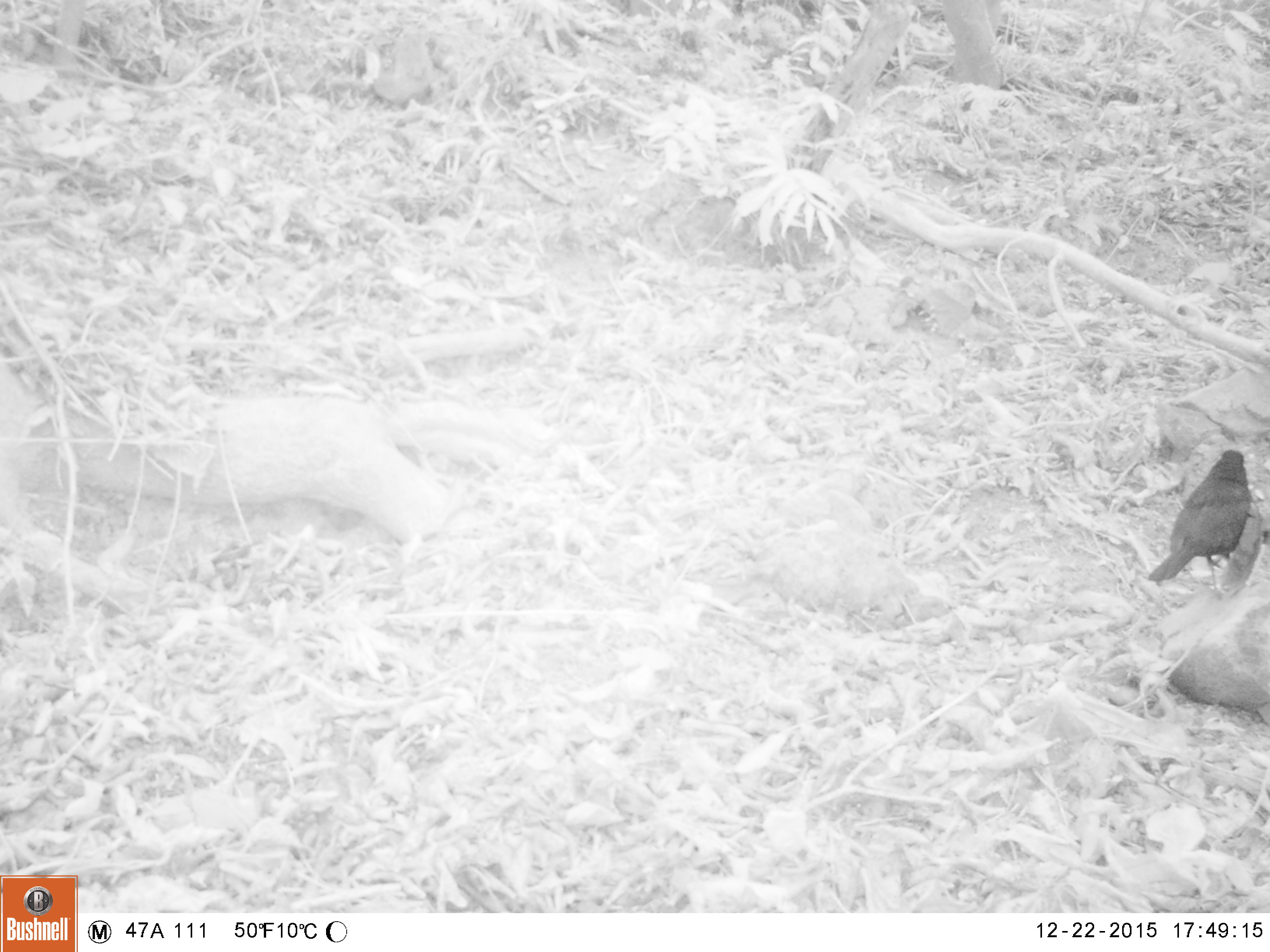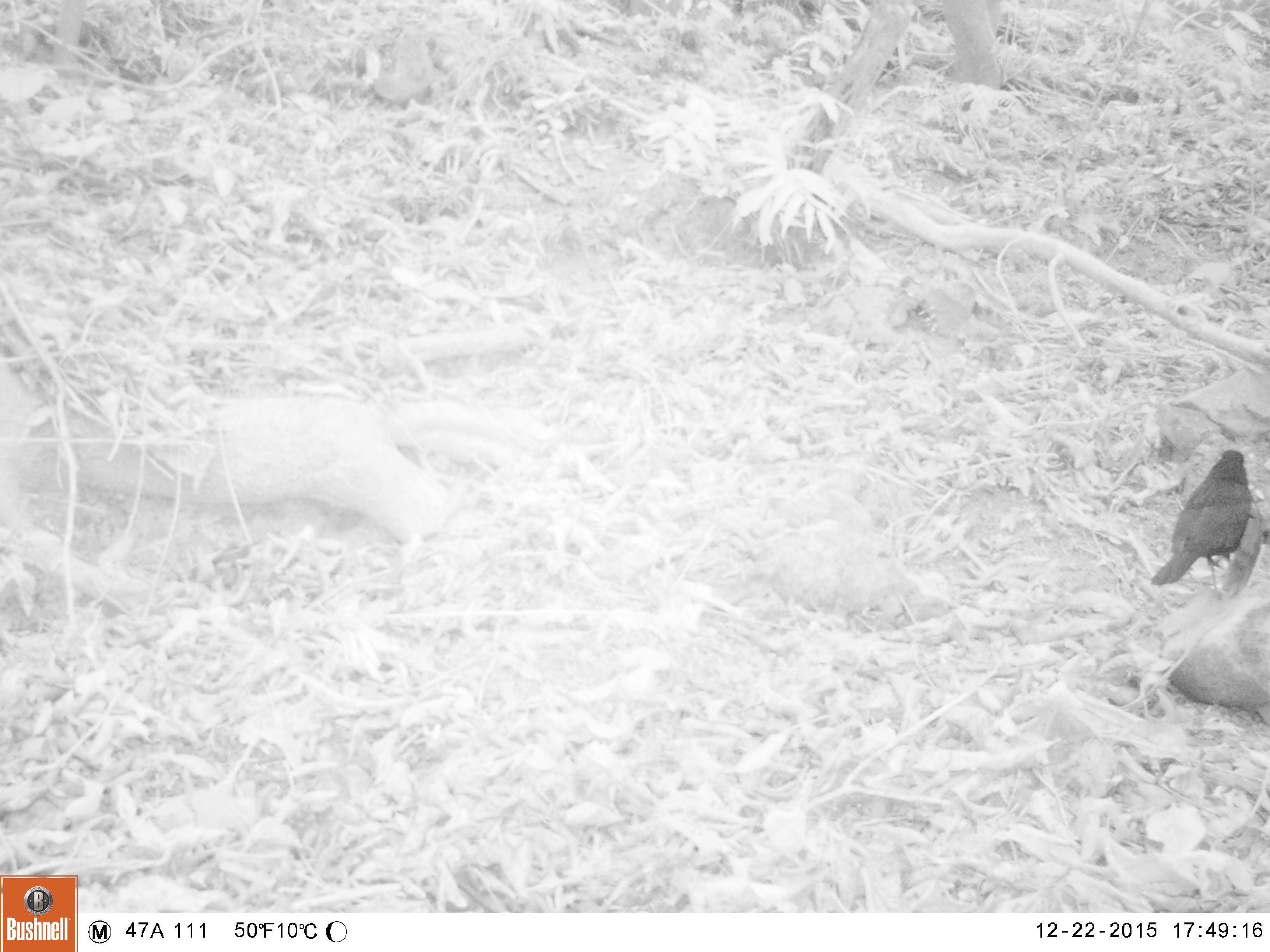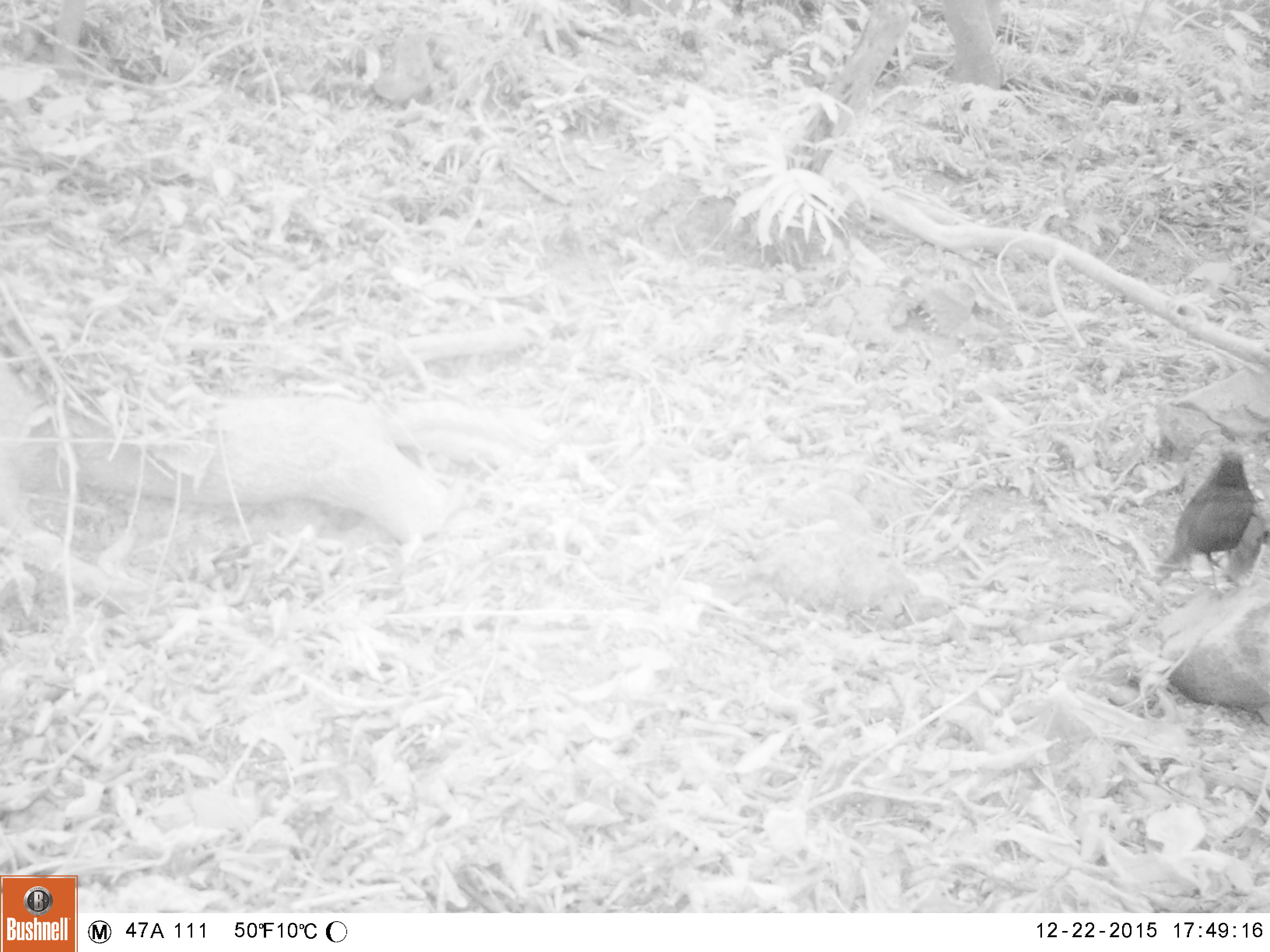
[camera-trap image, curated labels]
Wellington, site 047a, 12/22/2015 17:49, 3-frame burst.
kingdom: Animalia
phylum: Chordata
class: Aves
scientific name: Aves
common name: bird